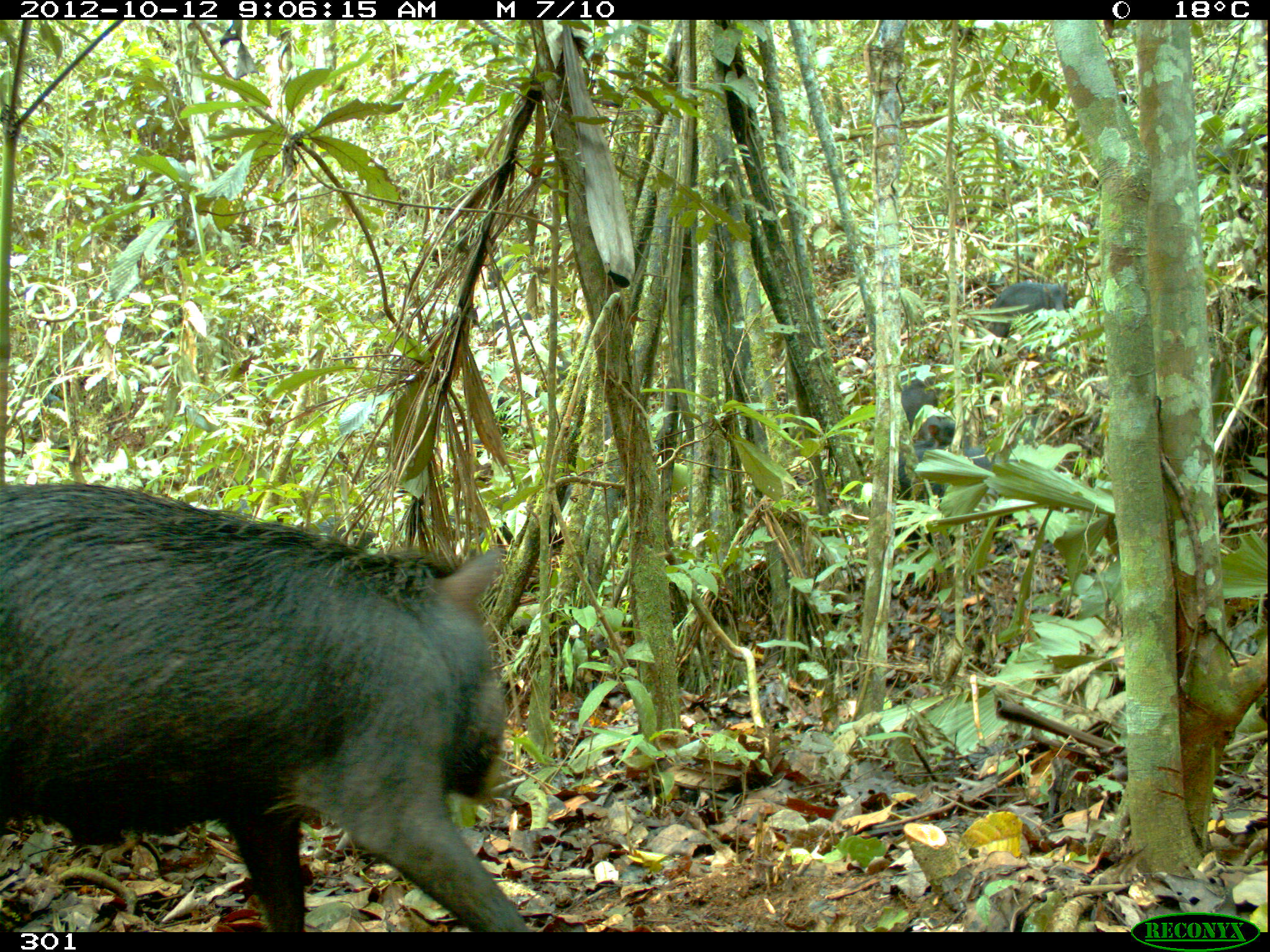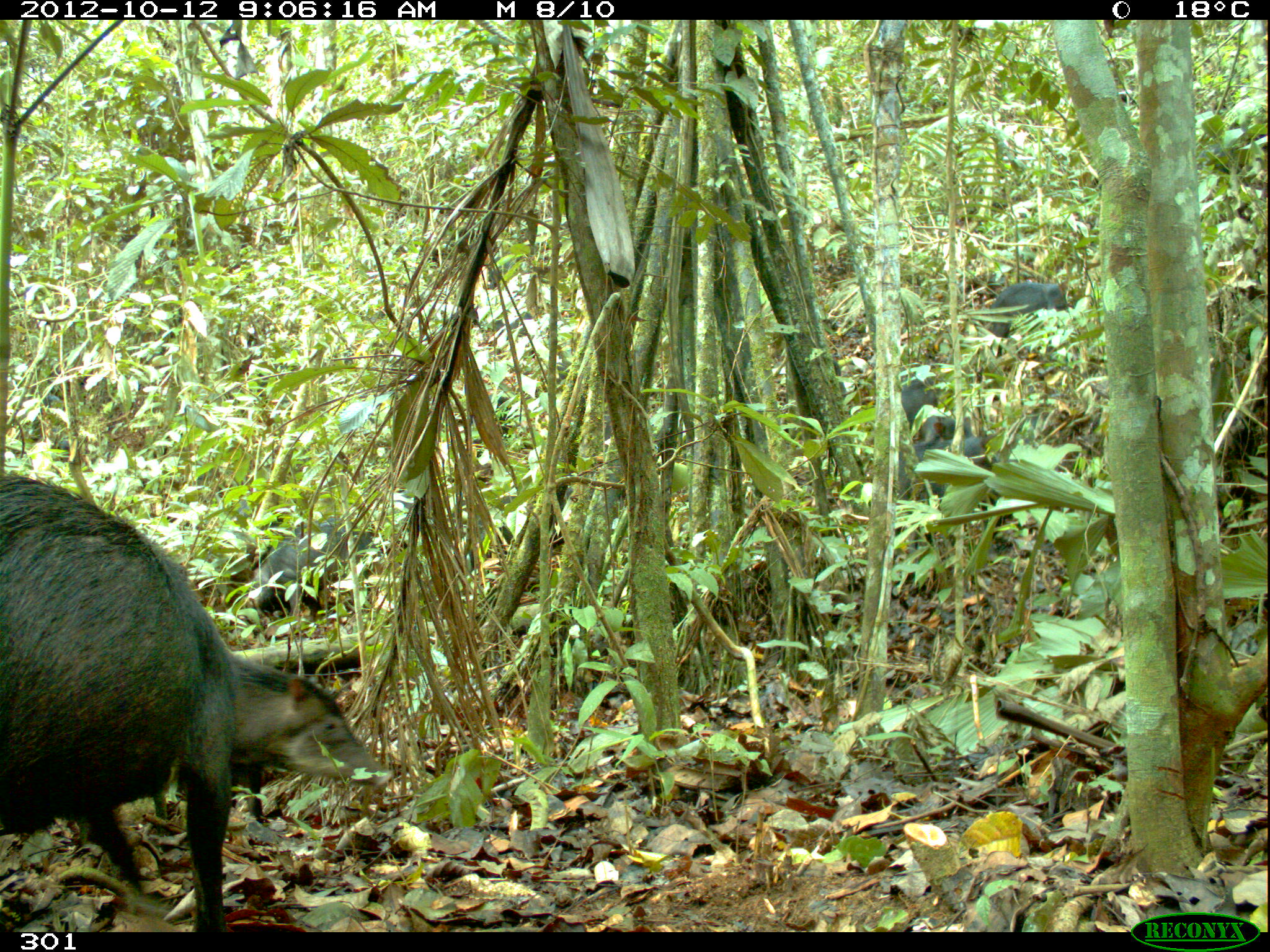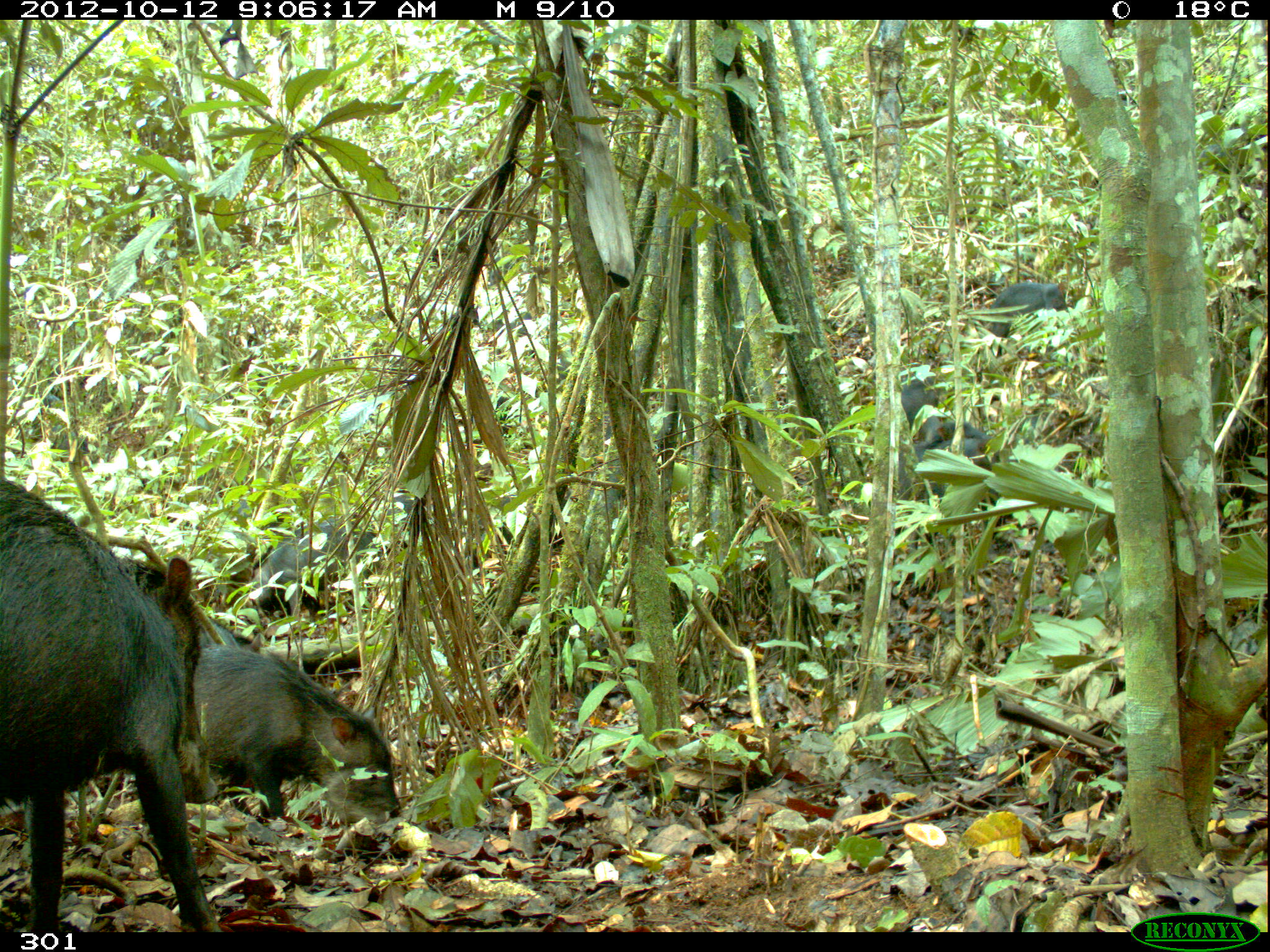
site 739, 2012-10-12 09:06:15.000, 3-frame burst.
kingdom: Animalia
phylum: Chordata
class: Mammalia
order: Artiodactyla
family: Tayassuidae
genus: Tayassu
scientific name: Tayassu pecari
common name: white-lipped peccary